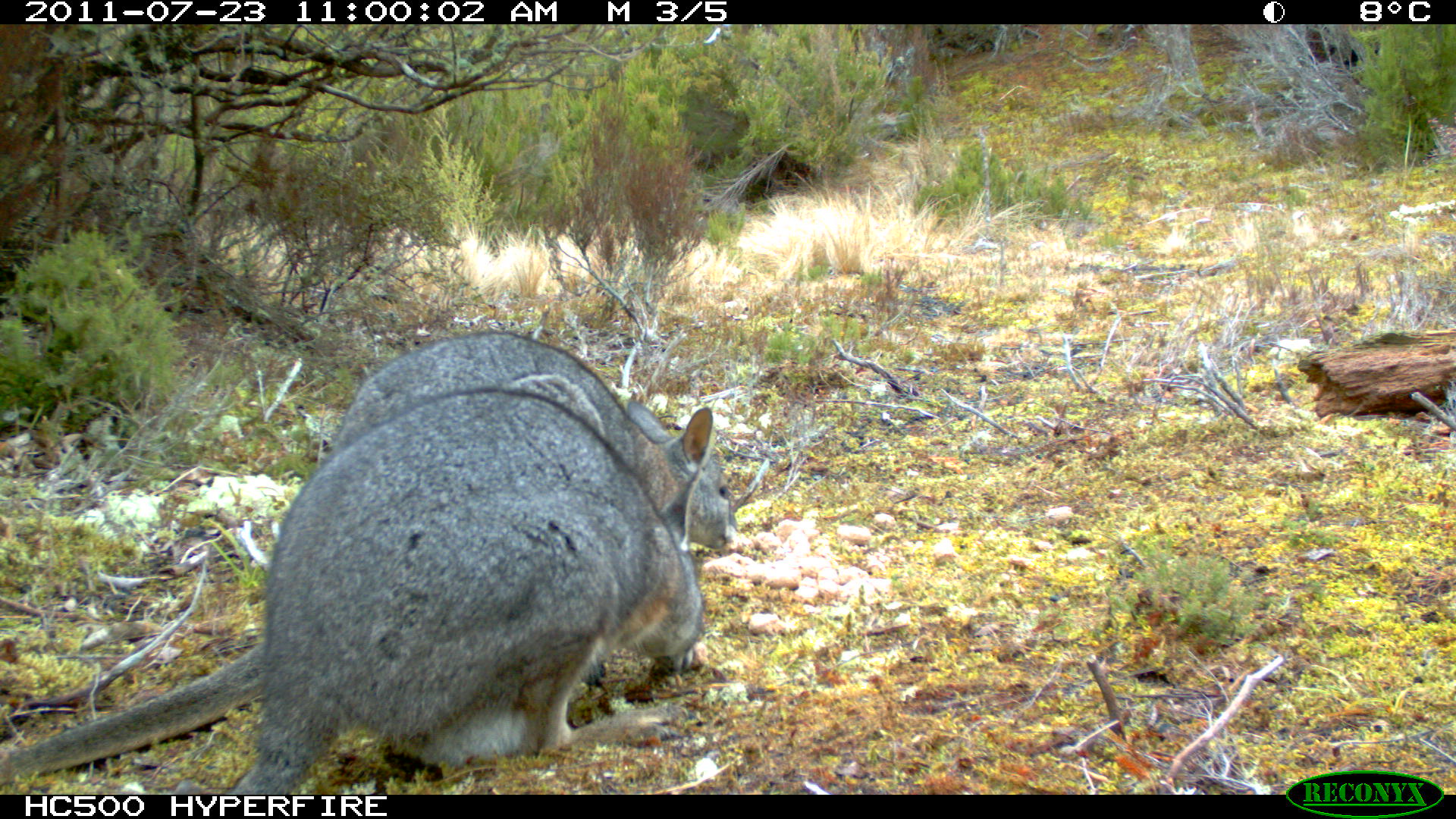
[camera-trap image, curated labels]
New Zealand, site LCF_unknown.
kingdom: Animalia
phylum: Chordata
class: Mammalia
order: Diprotodontia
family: Macropodidae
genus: Notamacropus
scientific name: Notamacropus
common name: wallaby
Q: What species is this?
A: Wallaby (Notamacropus).